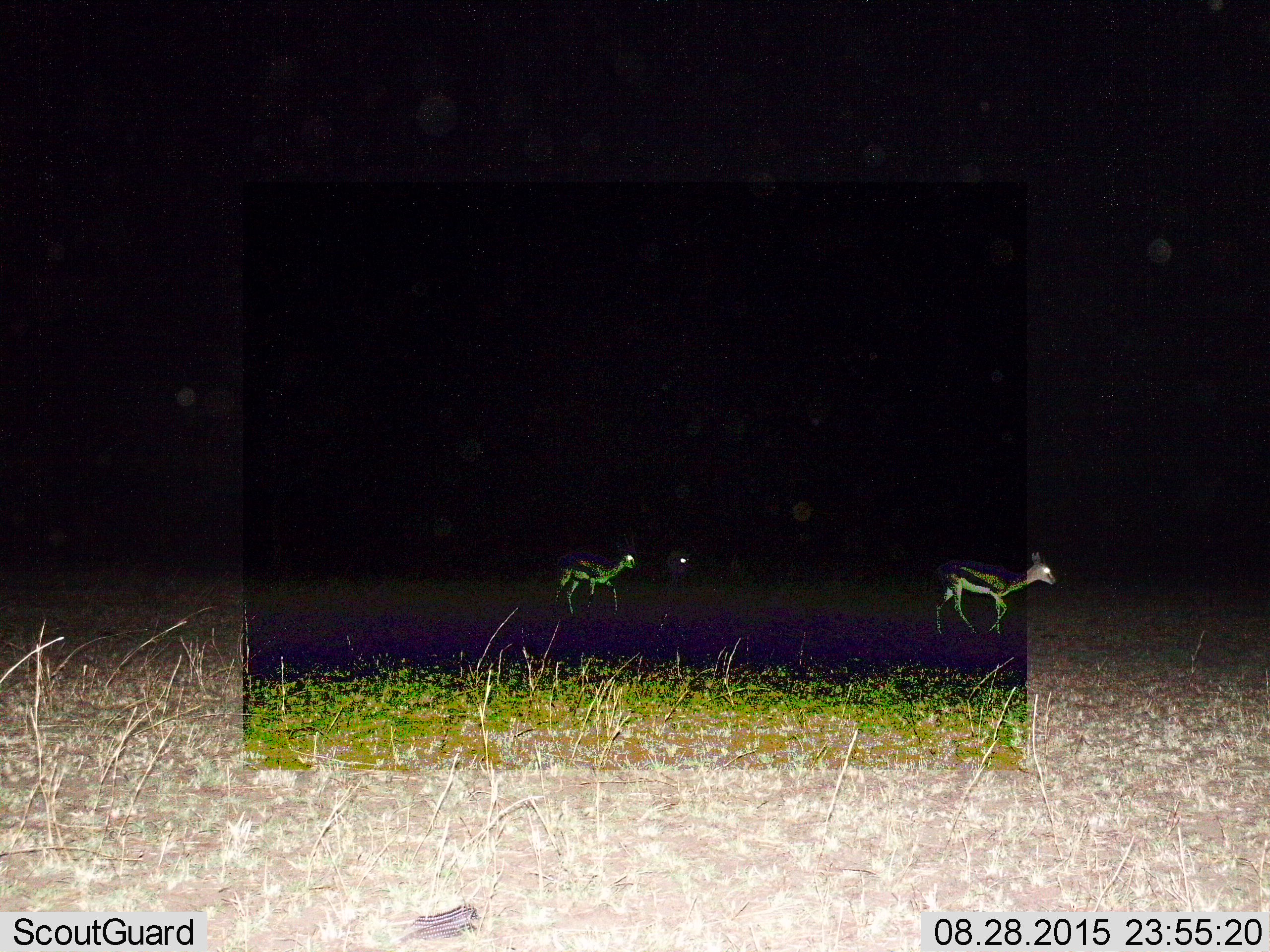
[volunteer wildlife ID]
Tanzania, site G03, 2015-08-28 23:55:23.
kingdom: Animalia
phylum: Chordata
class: Mammalia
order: Artiodactyla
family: Bovidae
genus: Eudorcas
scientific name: Eudorcas thomsonii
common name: thomson's gazelle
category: gazellethomsons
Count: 3.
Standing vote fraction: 22%.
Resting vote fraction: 0%.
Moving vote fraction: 89%.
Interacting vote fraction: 6%.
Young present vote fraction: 6%.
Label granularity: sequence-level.